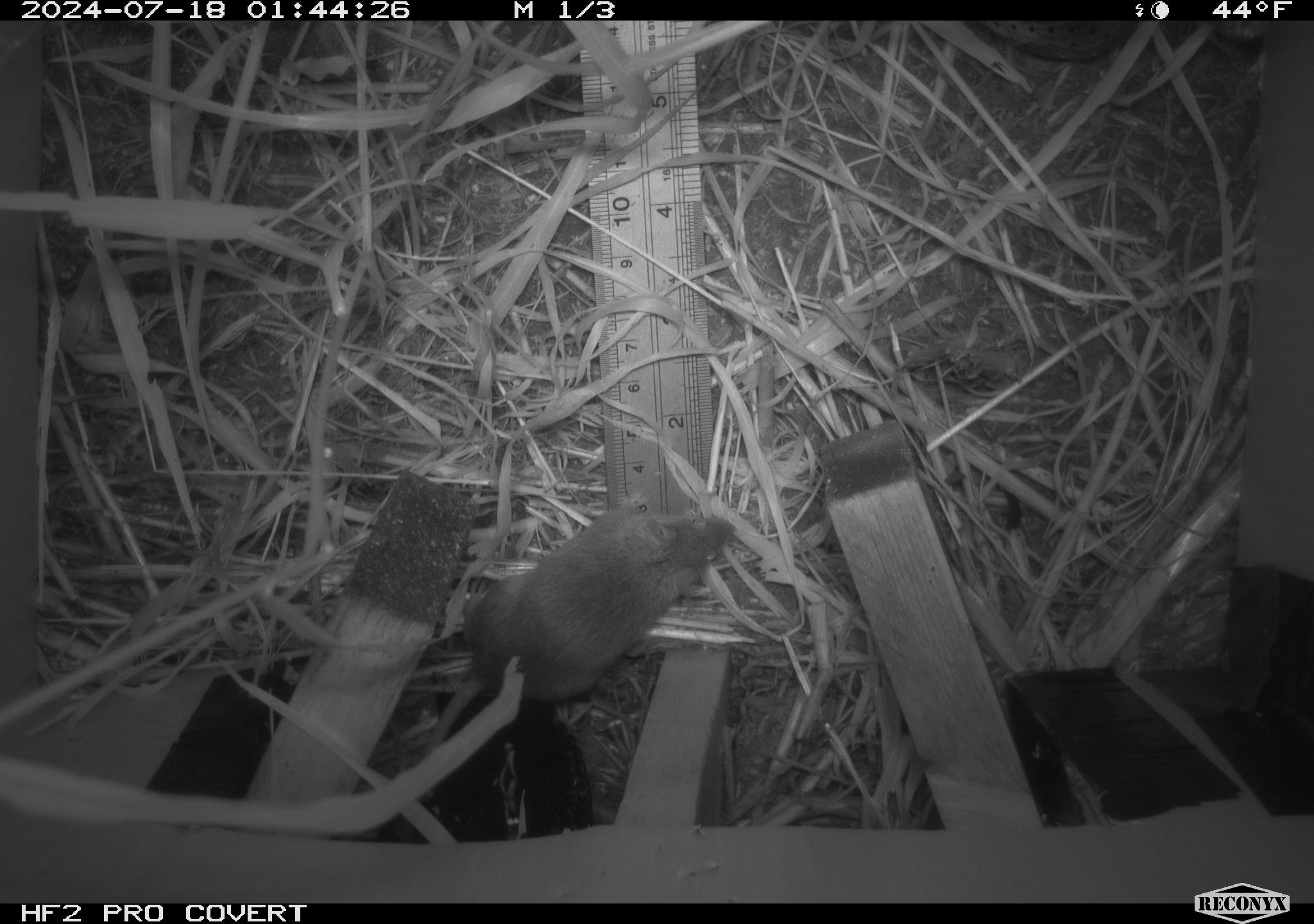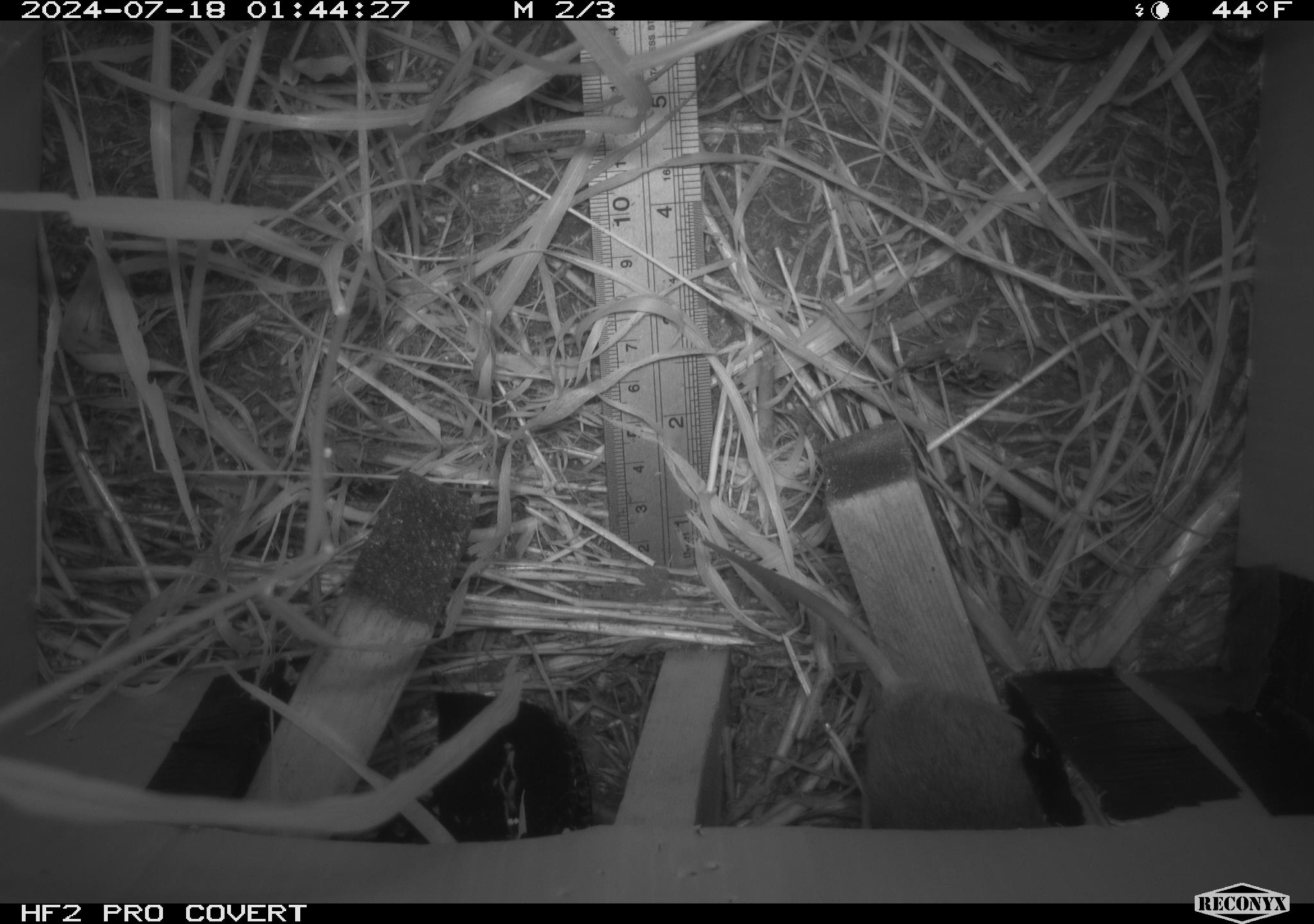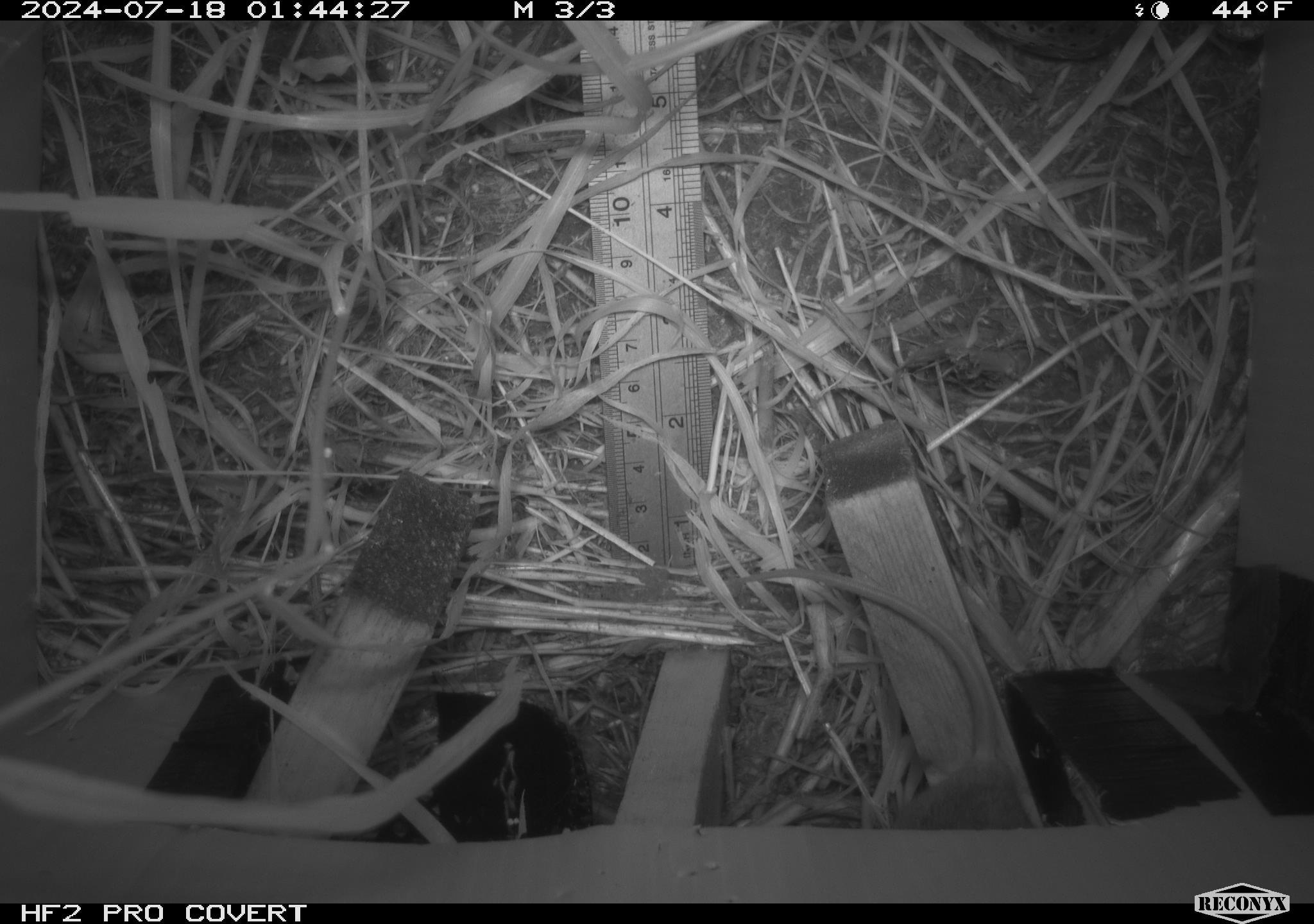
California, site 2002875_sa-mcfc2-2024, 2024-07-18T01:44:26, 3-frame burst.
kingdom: Animalia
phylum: Chordata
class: Mammalia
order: Rodentia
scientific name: Rodentia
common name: rodent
Rodent (Rodentia).